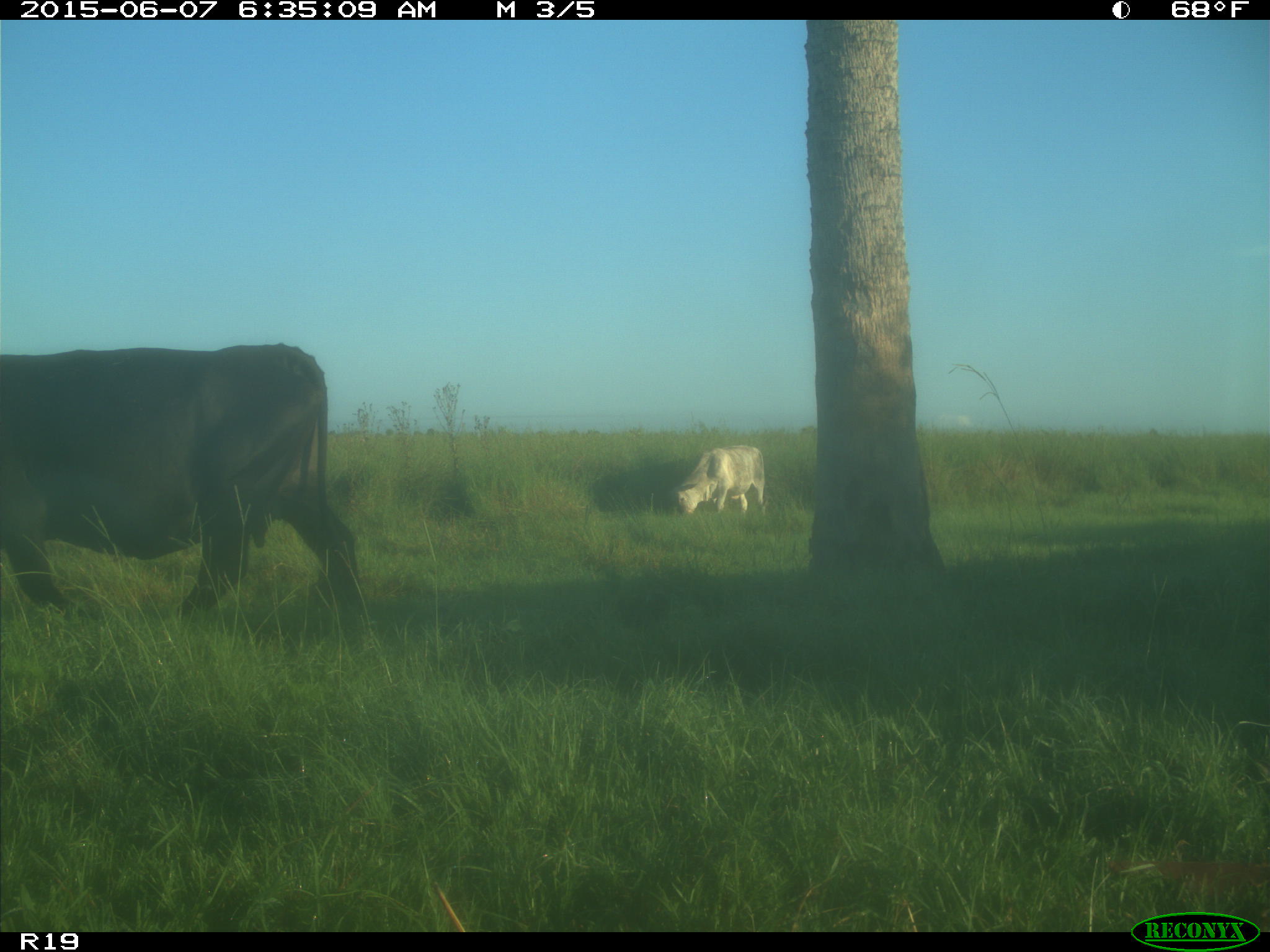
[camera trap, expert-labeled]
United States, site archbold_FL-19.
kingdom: Animalia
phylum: Chordata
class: Mammalia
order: Artiodactyla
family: Bovidae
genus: Bos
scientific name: Bos taurus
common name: domestic cow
Bos taurus (domestic cow).